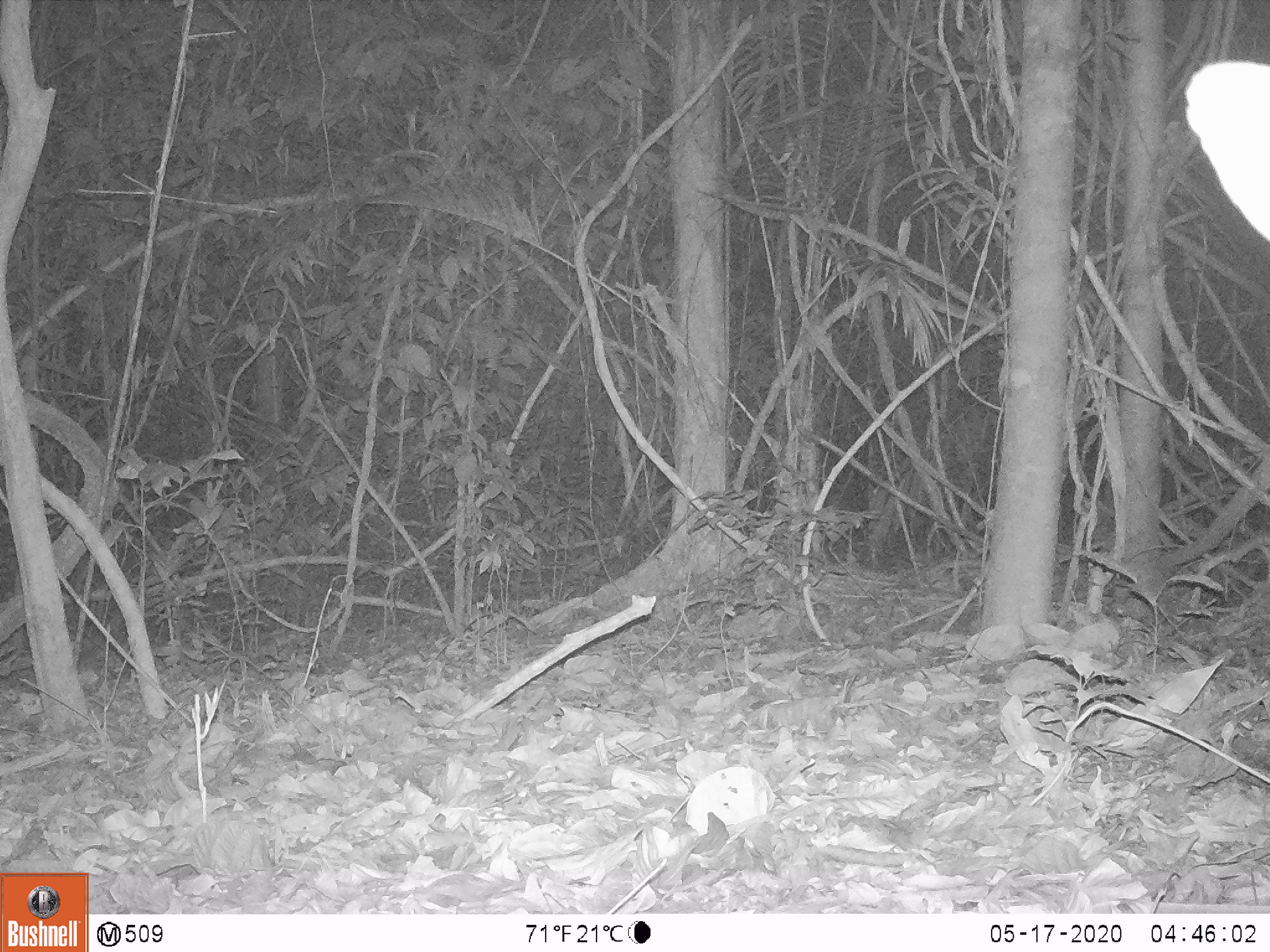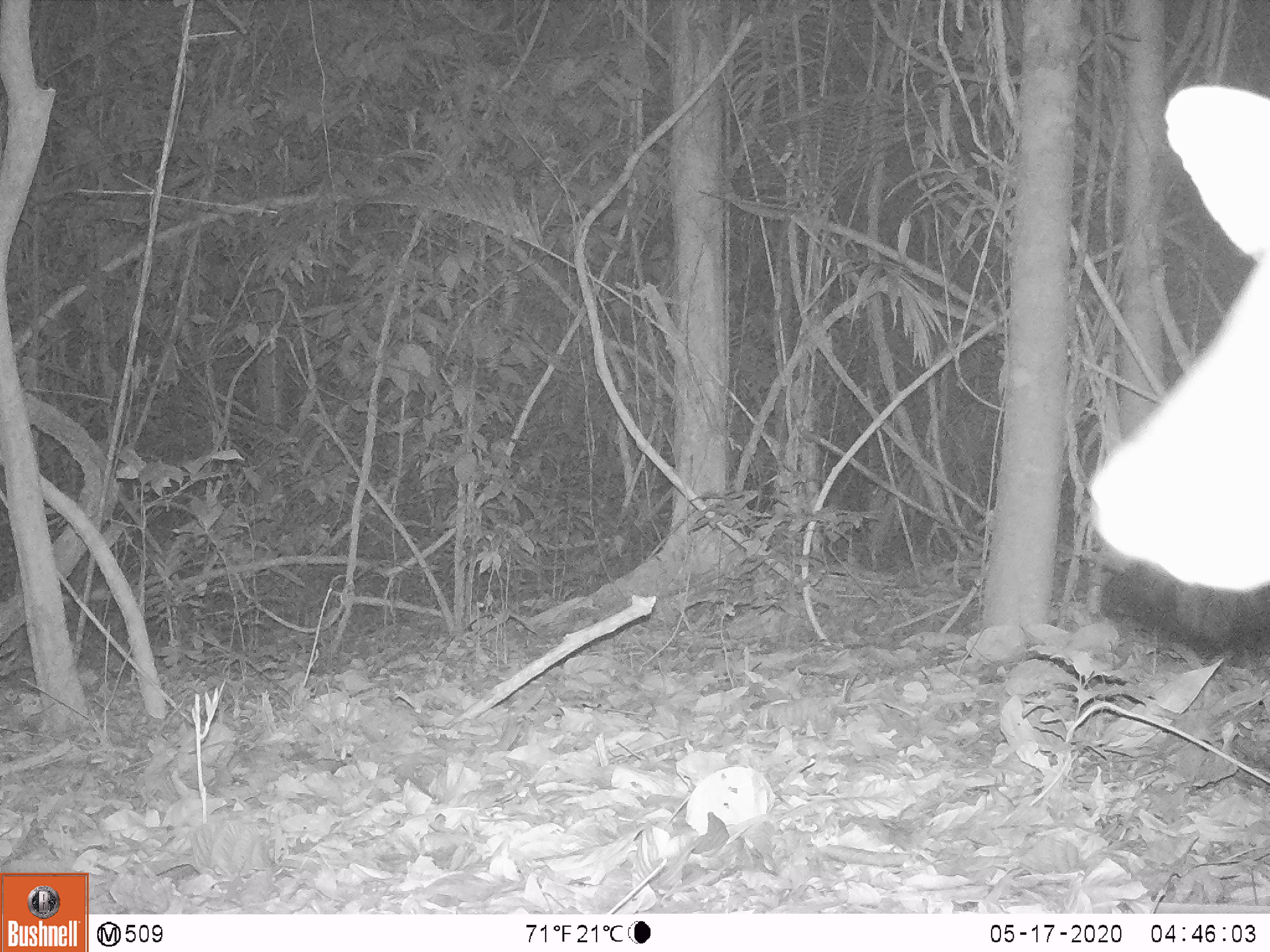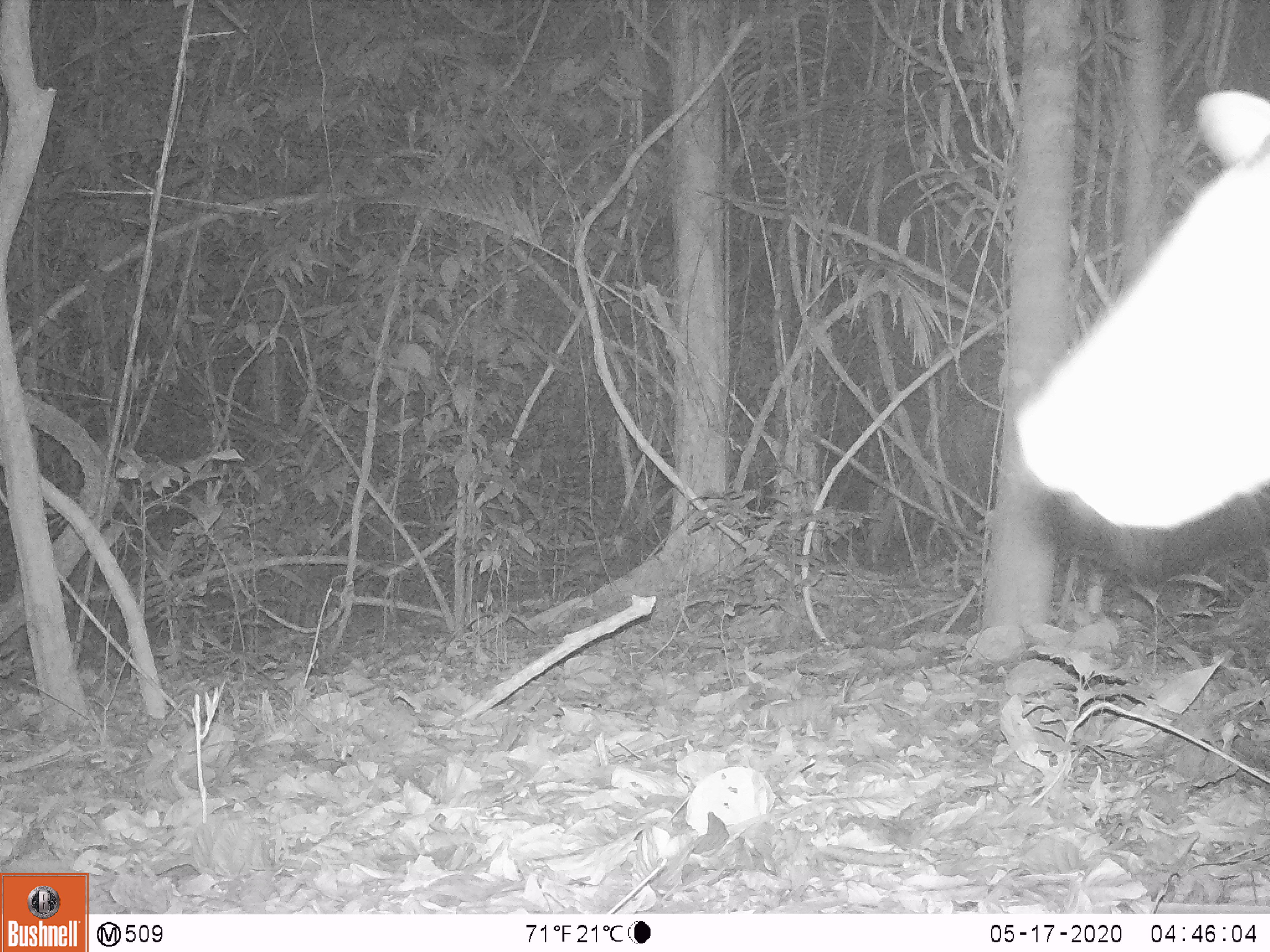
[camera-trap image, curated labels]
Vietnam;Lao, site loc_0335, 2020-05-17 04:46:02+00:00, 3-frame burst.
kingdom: Animalia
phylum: Chordata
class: Mammalia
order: Artiodactyla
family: Cervidae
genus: Muntiacus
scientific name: Muntiacus vuquangensis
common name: large-antlered muntjac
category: large antlered muntjac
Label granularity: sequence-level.